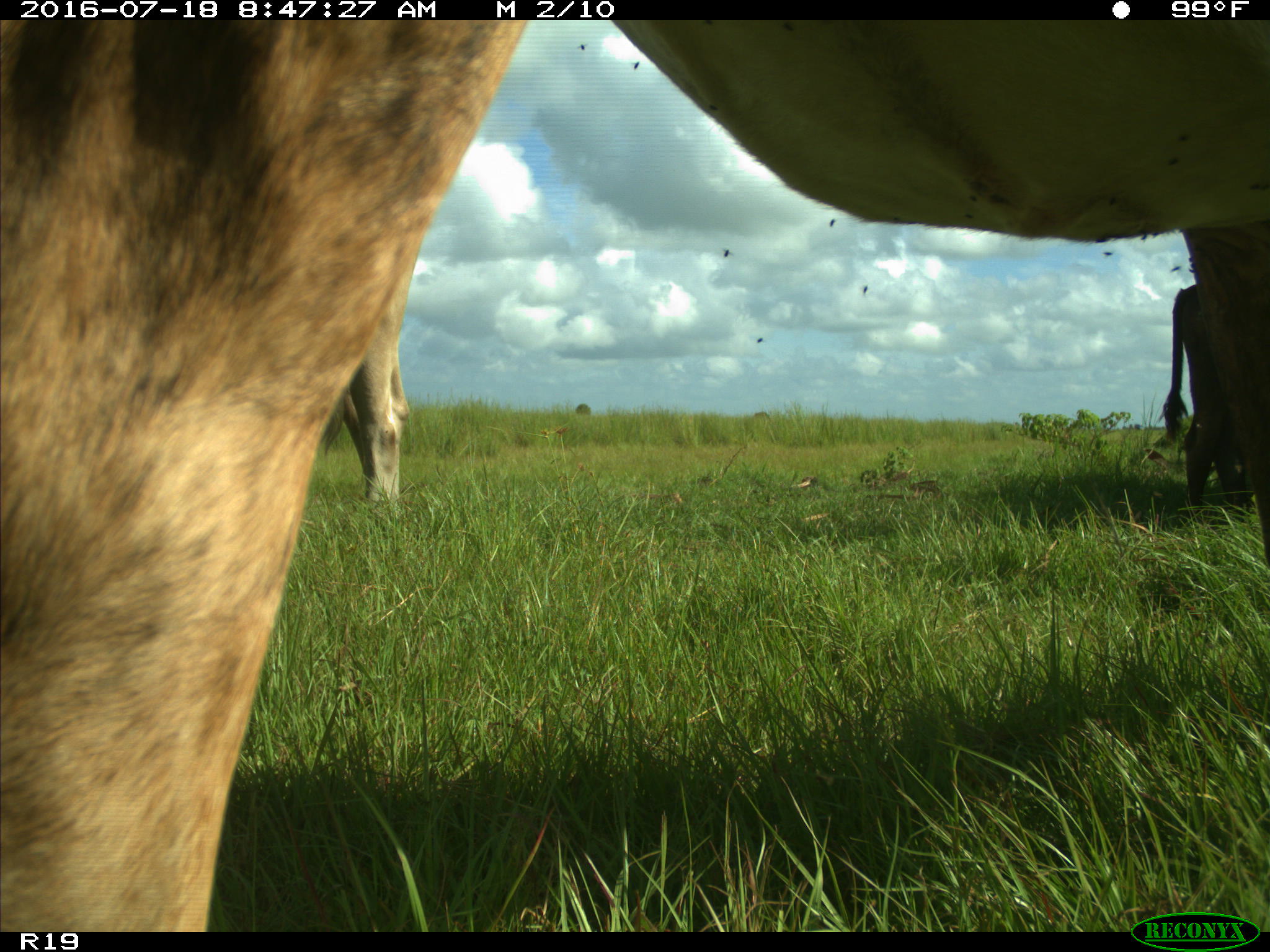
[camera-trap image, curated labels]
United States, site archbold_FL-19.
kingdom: Animalia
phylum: Chordata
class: Mammalia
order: Artiodactyla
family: Bovidae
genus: Bos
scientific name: Bos taurus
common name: domestic cow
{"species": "Bos taurus (domestic cow)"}